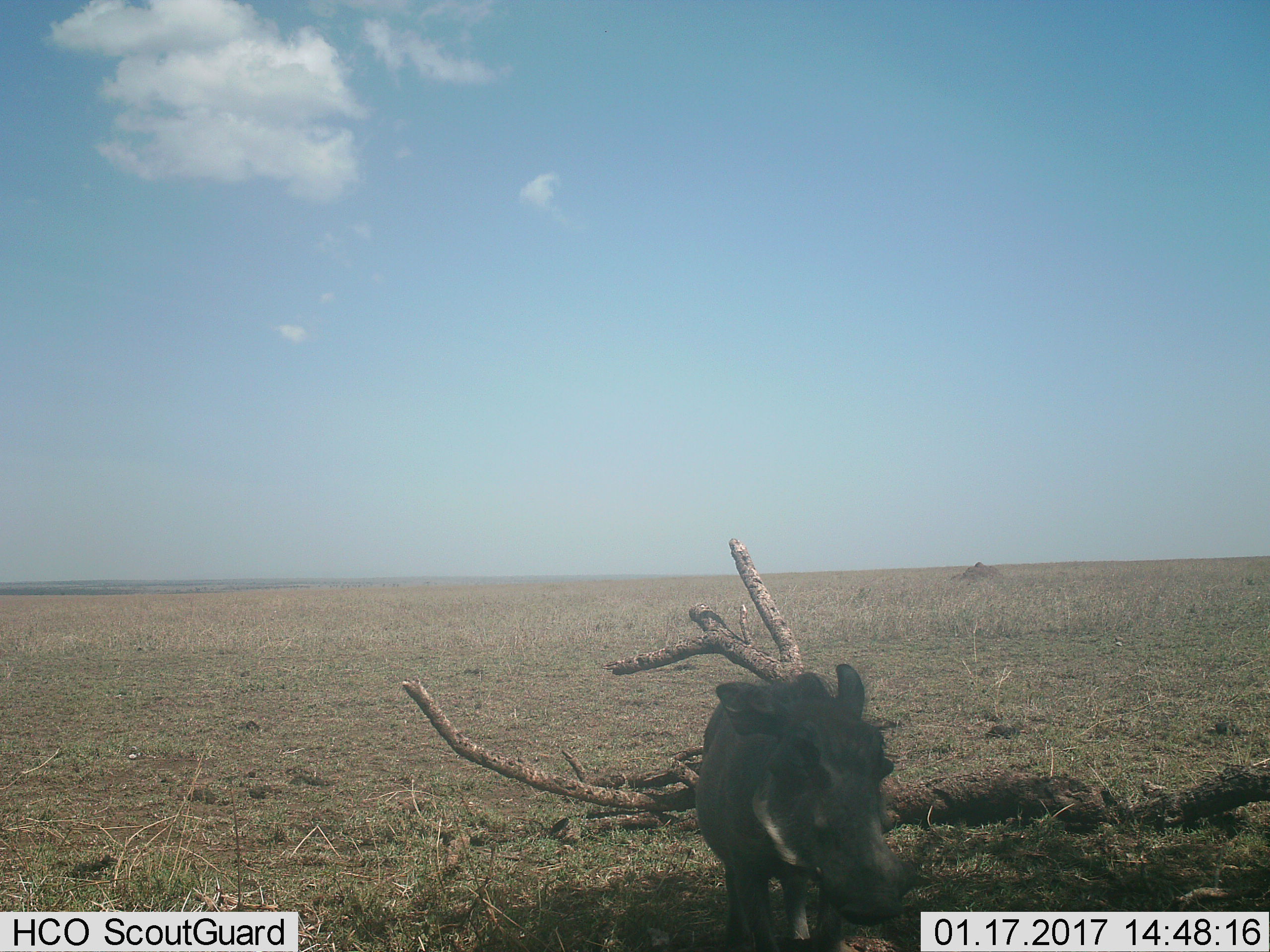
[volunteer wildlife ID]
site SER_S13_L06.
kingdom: Animalia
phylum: Chordata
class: Mammalia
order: Artiodactyla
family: Suidae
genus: Phacochoerus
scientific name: Phacochoerus africanus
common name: warthog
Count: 1.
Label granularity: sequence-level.